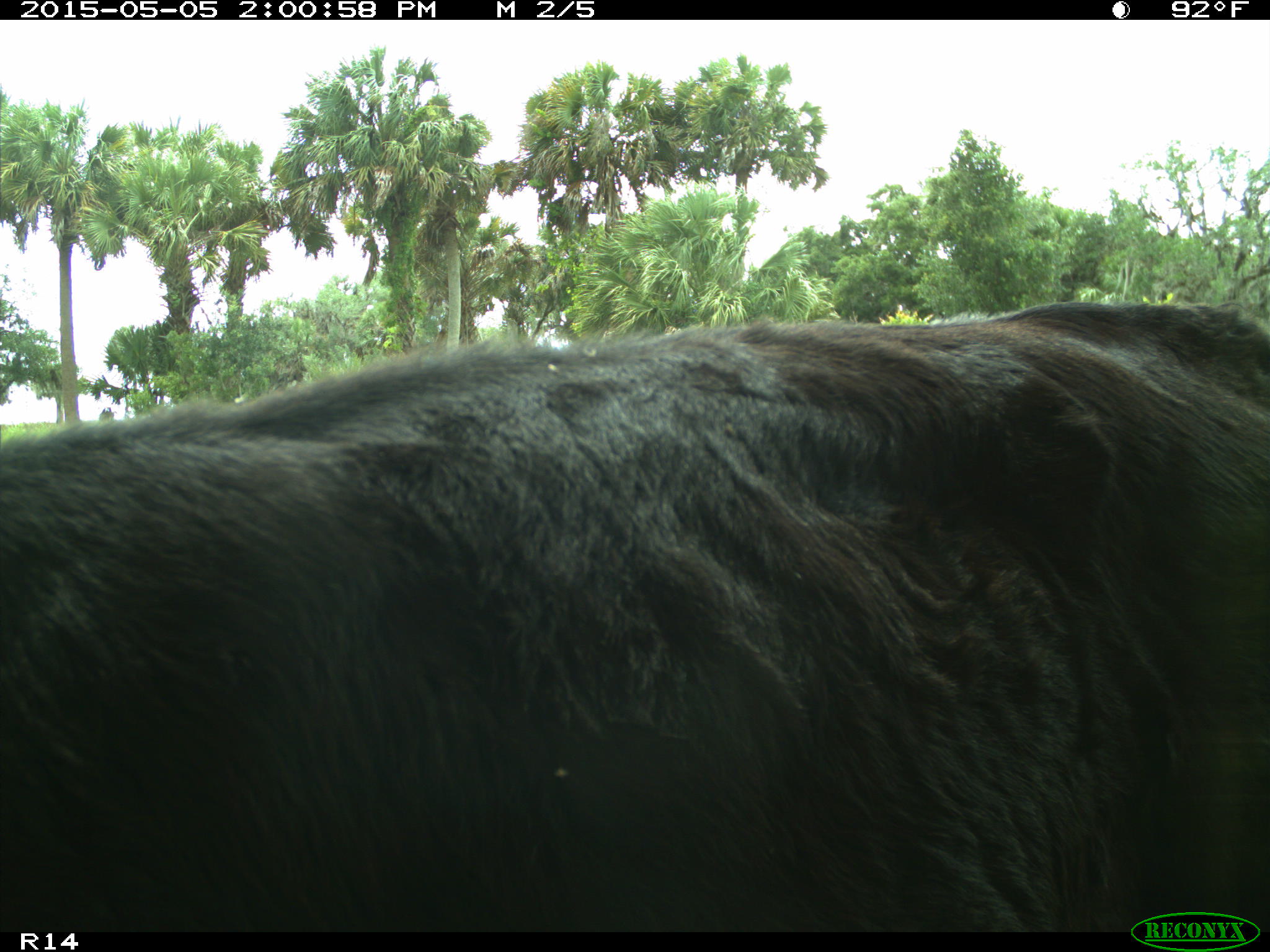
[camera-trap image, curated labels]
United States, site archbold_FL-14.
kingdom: Animalia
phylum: Chordata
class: Mammalia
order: Artiodactyla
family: Bovidae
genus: Bos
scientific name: Bos taurus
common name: domestic cow